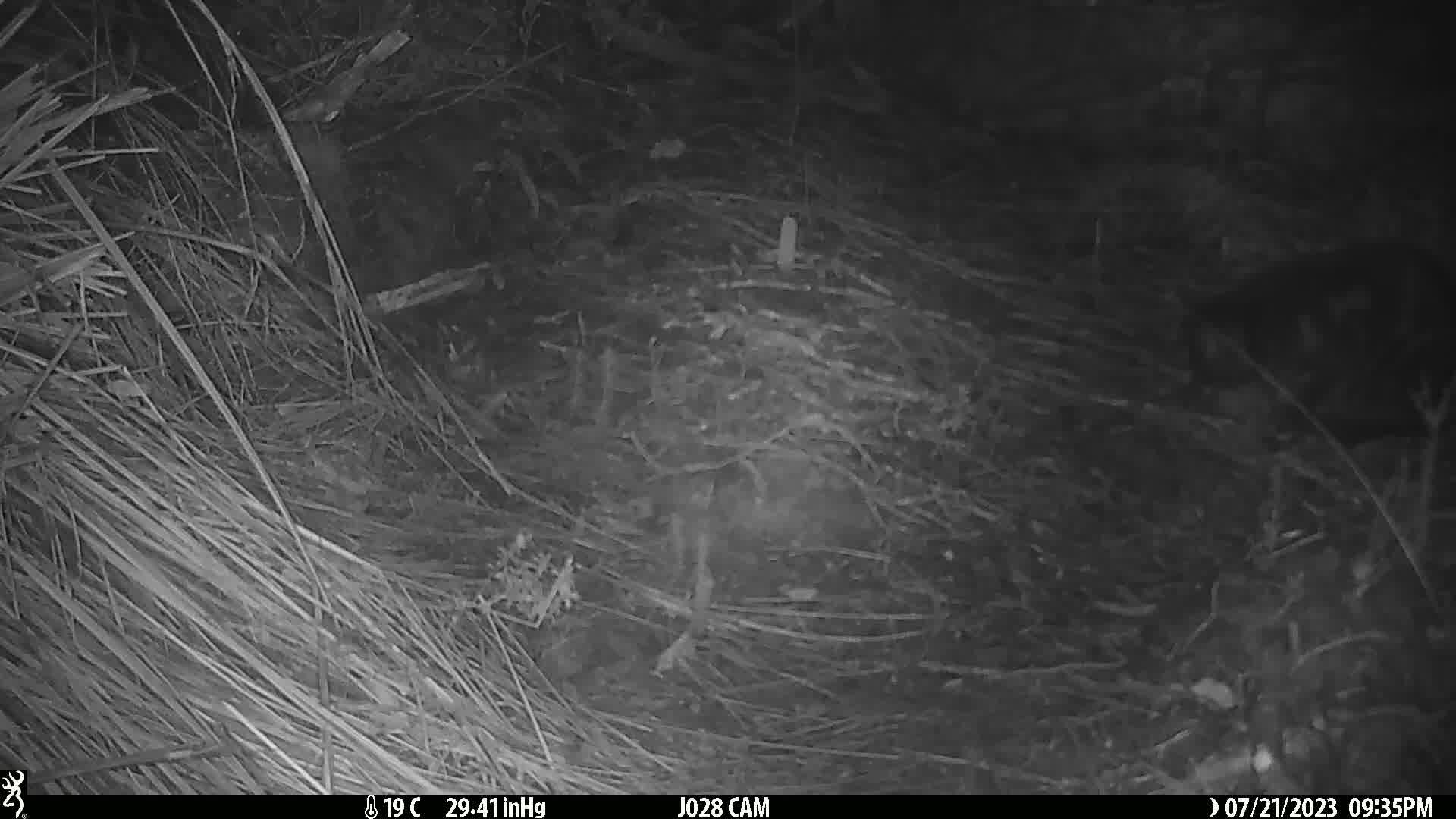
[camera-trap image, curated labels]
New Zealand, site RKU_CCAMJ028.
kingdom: Animalia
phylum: Chordata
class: Mammalia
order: Carnivora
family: Felidae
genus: Felis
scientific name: Felis catus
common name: domestic cat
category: cat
Cat (domestic cat) (Felis catus).